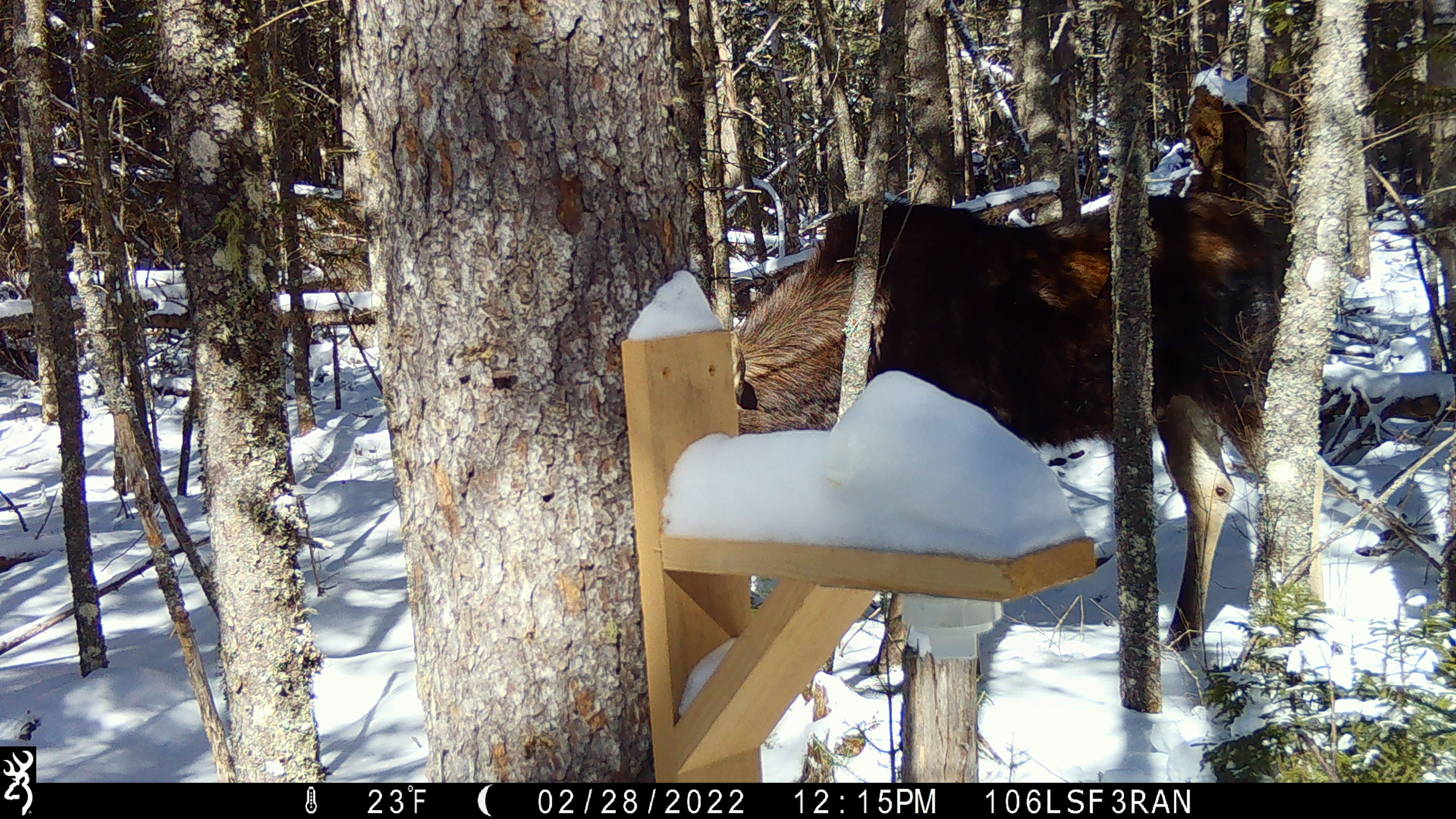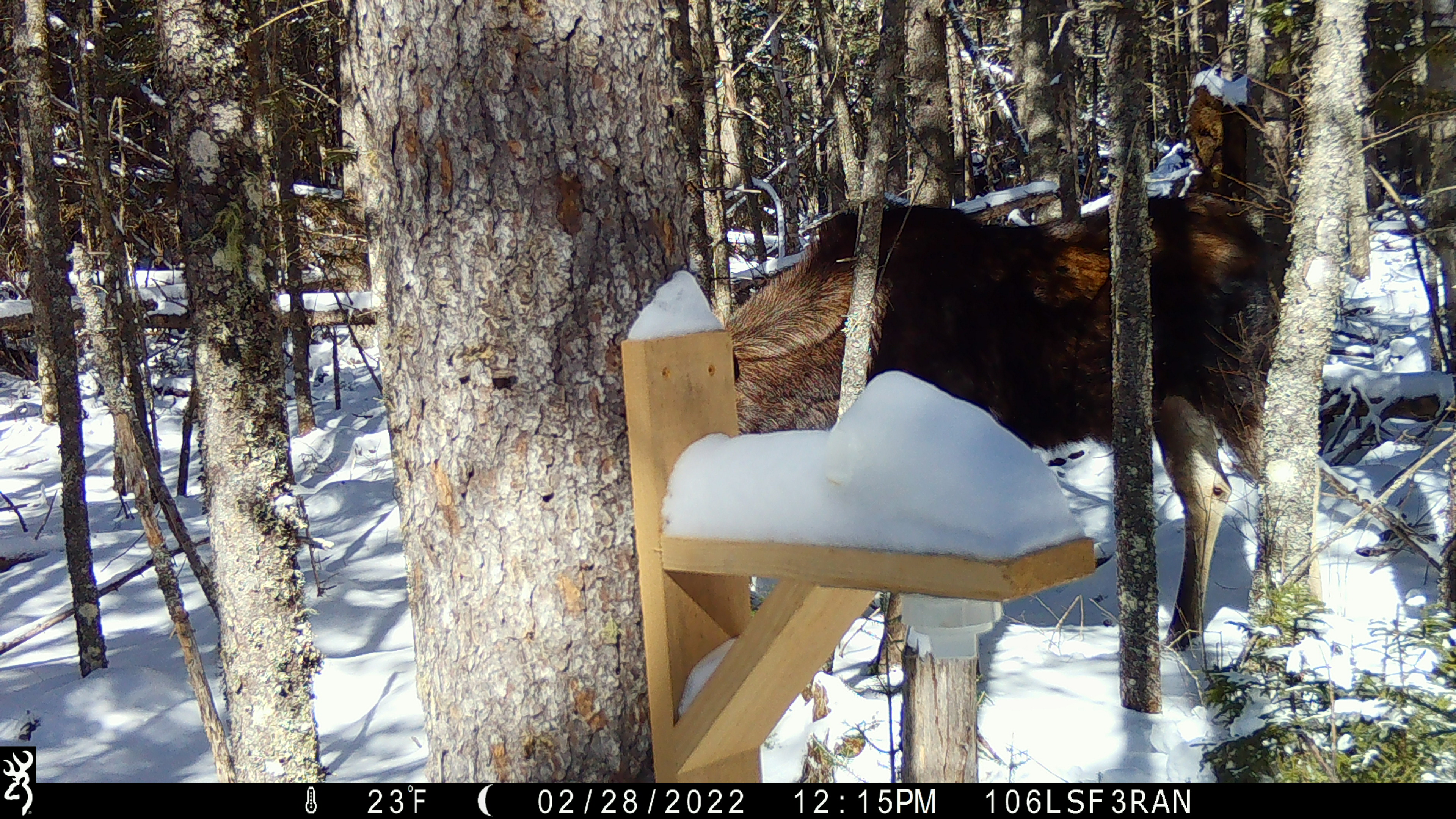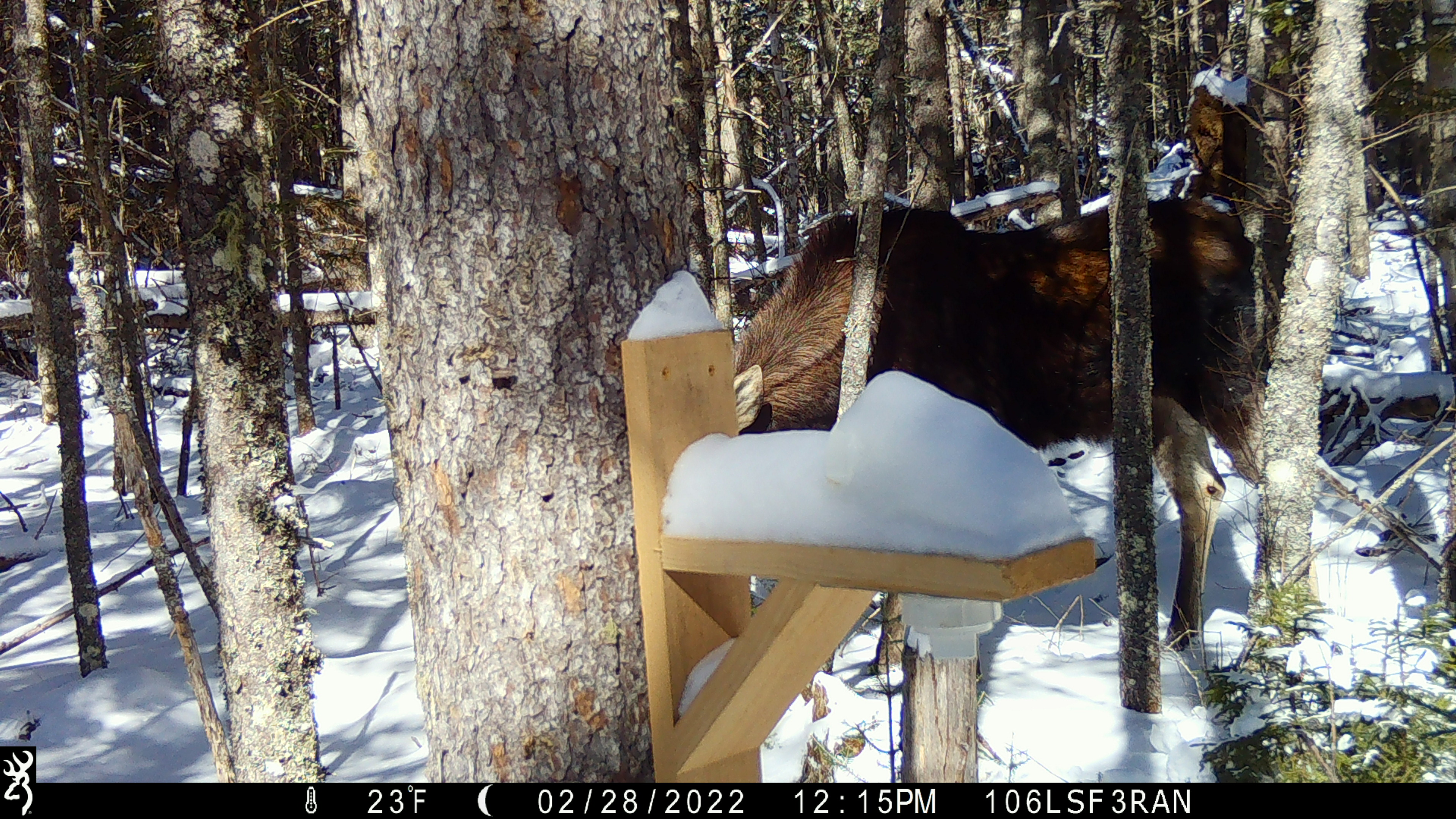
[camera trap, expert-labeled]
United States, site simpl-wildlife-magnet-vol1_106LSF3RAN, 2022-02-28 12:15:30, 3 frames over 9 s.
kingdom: Animalia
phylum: Chordata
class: Mammalia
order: Artiodactyla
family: Cervidae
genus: Alces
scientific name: Alces alces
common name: moose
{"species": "moose (Alces alces)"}